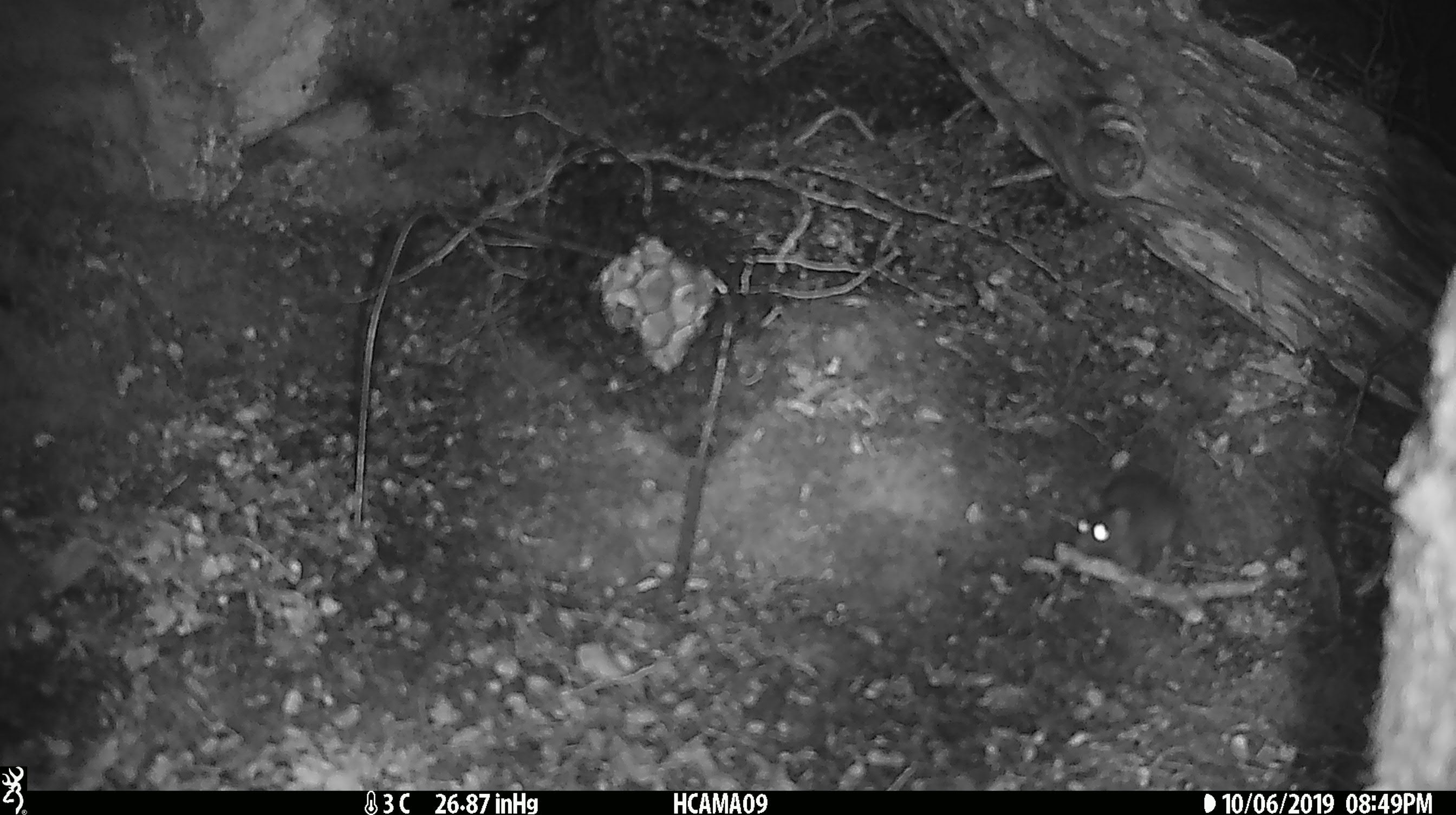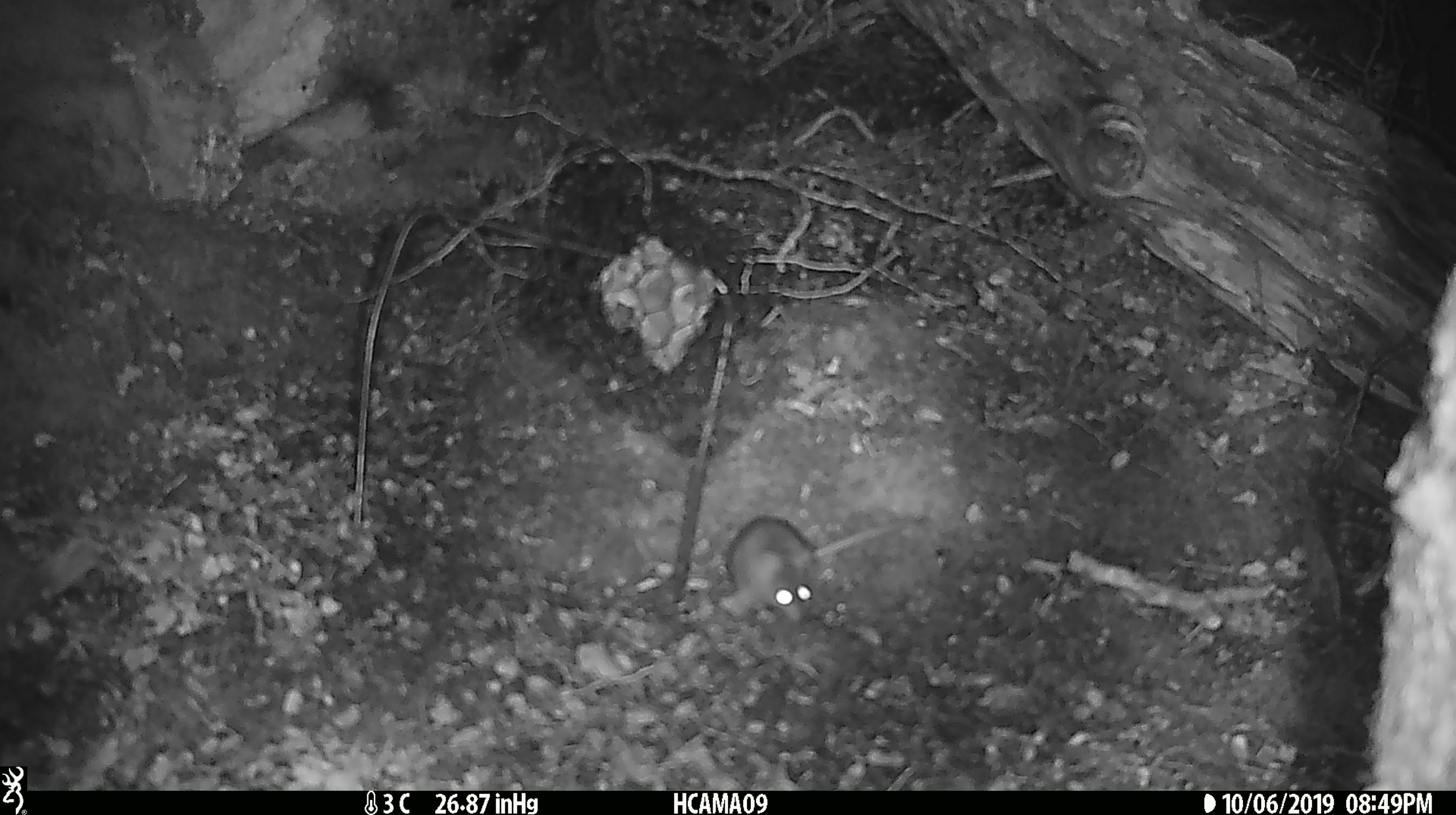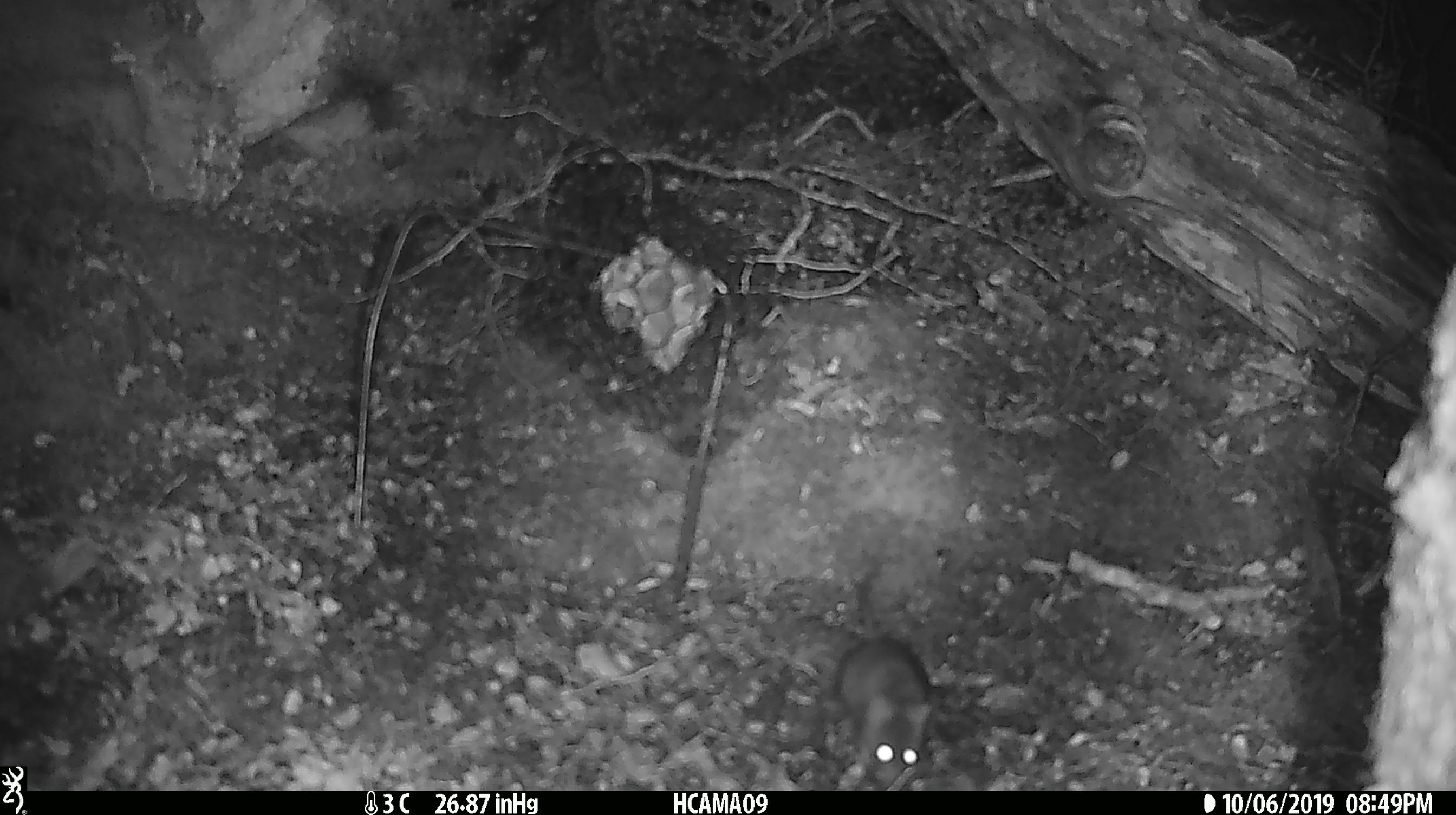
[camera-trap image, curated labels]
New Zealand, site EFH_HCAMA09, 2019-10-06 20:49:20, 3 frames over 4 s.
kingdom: Animalia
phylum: Chordata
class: Mammalia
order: Rodentia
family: Muridae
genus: Mus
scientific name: Mus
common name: mouse